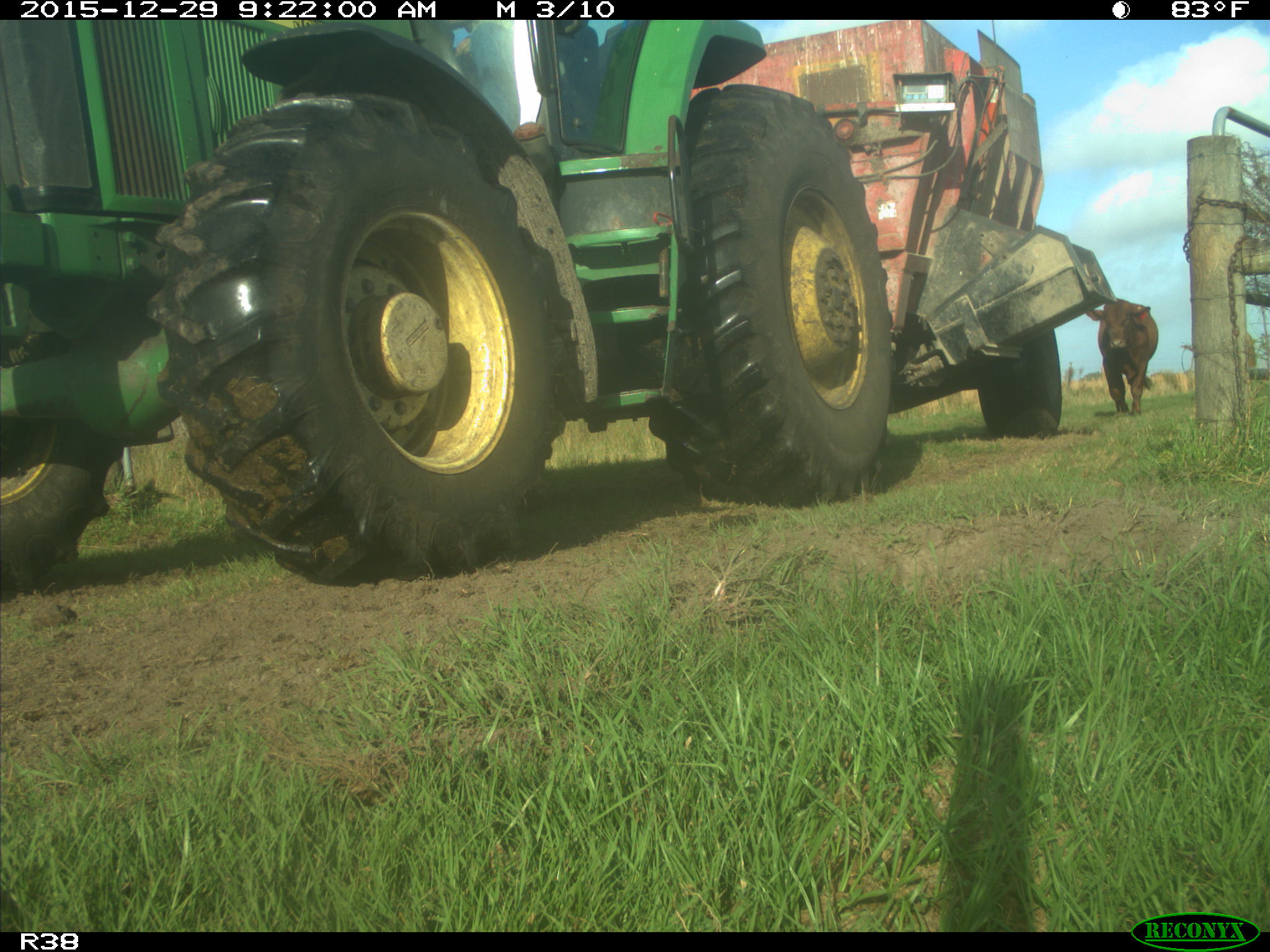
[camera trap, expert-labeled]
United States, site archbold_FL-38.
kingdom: Animalia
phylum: Chordata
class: Mammalia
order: Artiodactyla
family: Bovidae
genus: Bos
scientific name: Bos taurus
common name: domestic cow